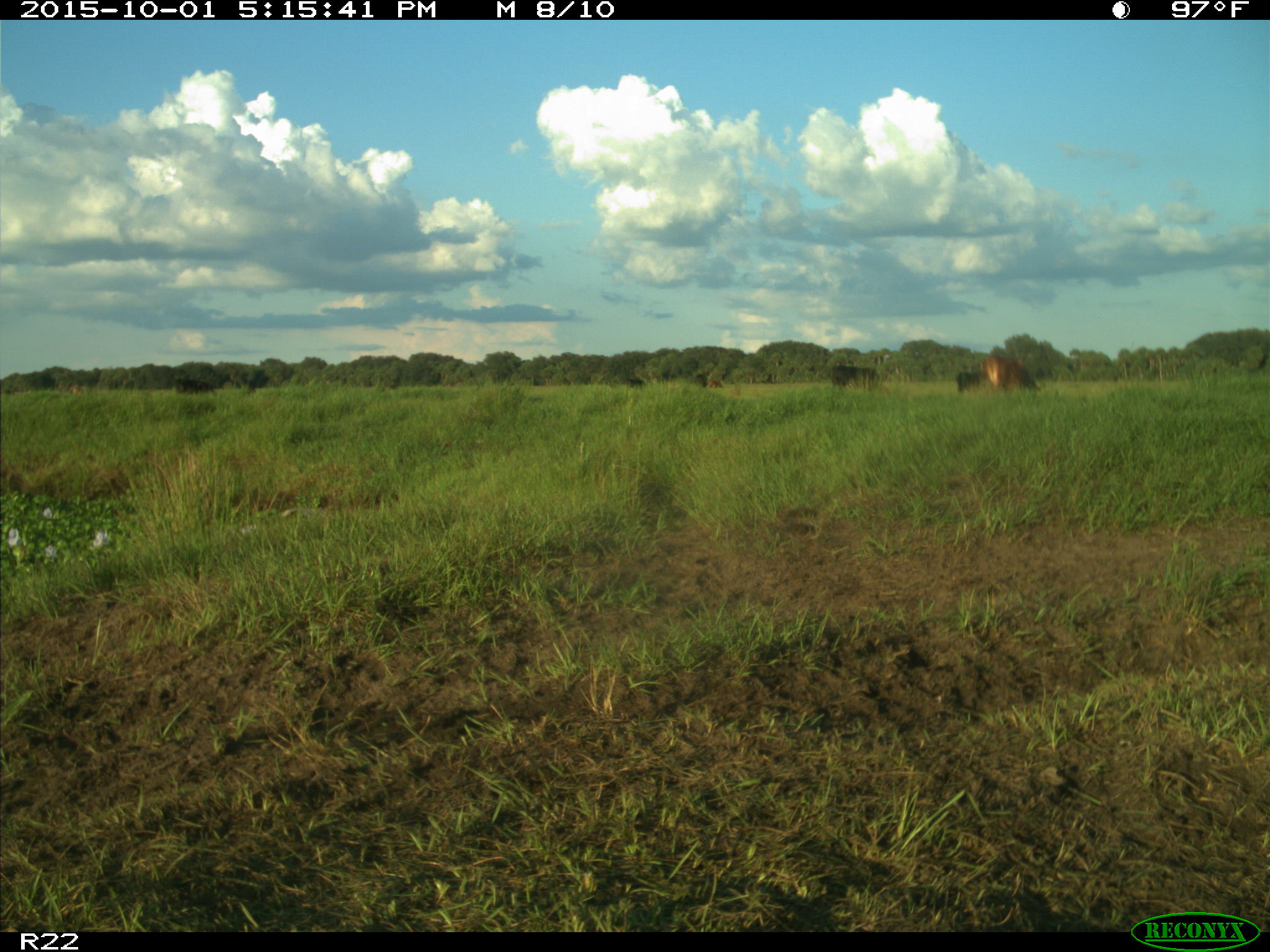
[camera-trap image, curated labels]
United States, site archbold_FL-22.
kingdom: Animalia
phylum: Chordata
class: Mammalia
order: Artiodactyla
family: Bovidae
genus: Bos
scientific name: Bos taurus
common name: domestic cow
Bos taurus (domestic cow).